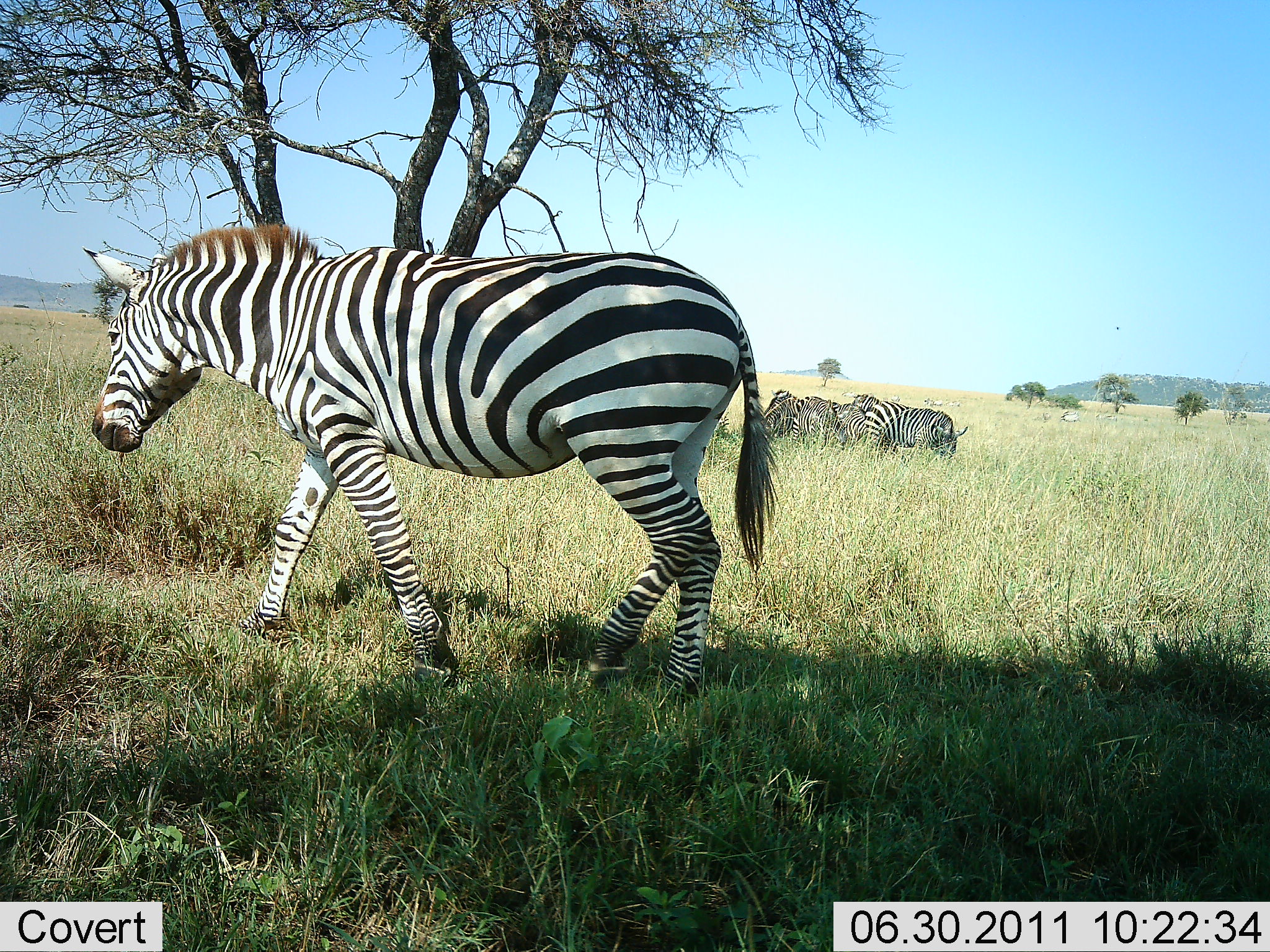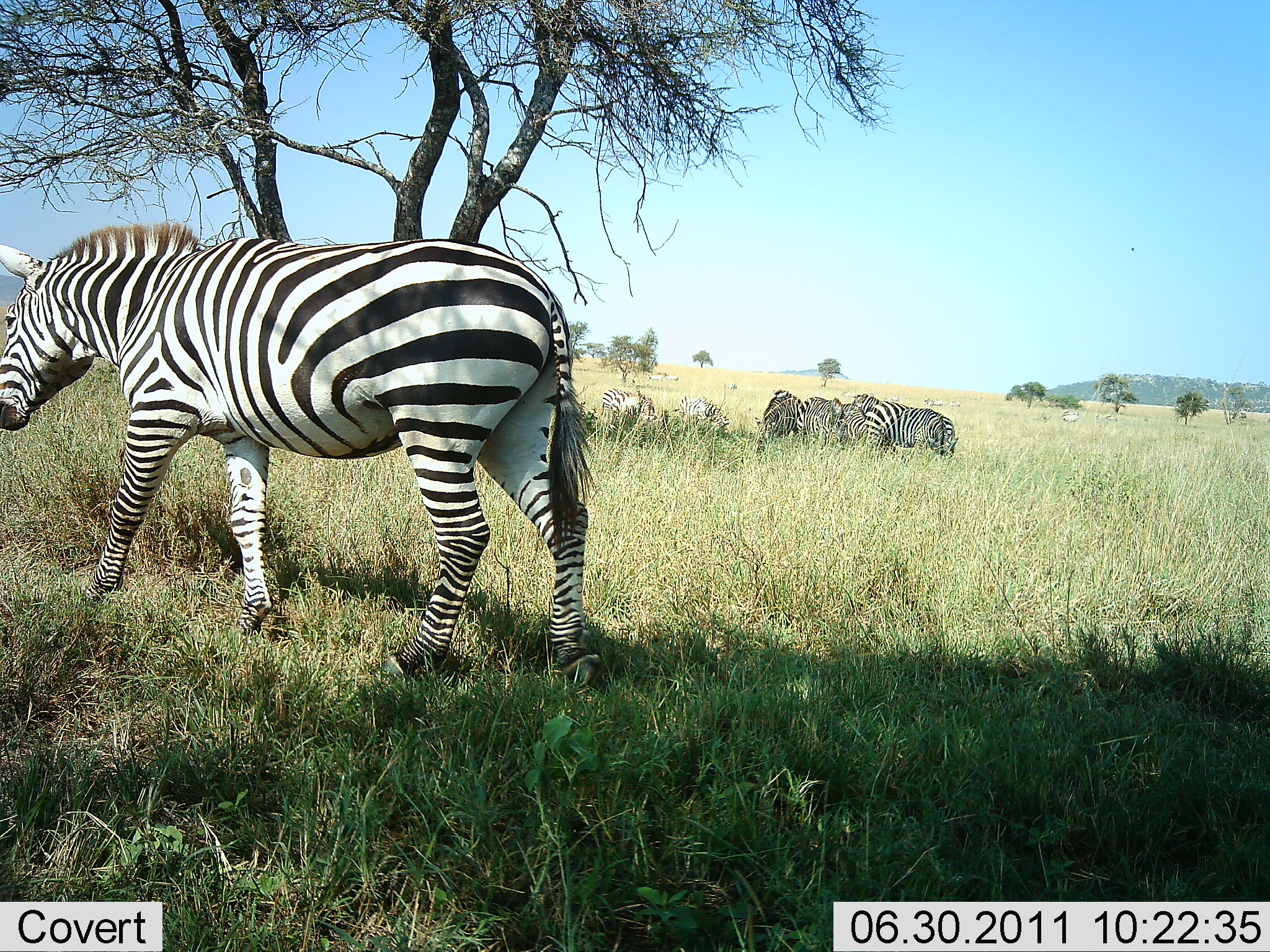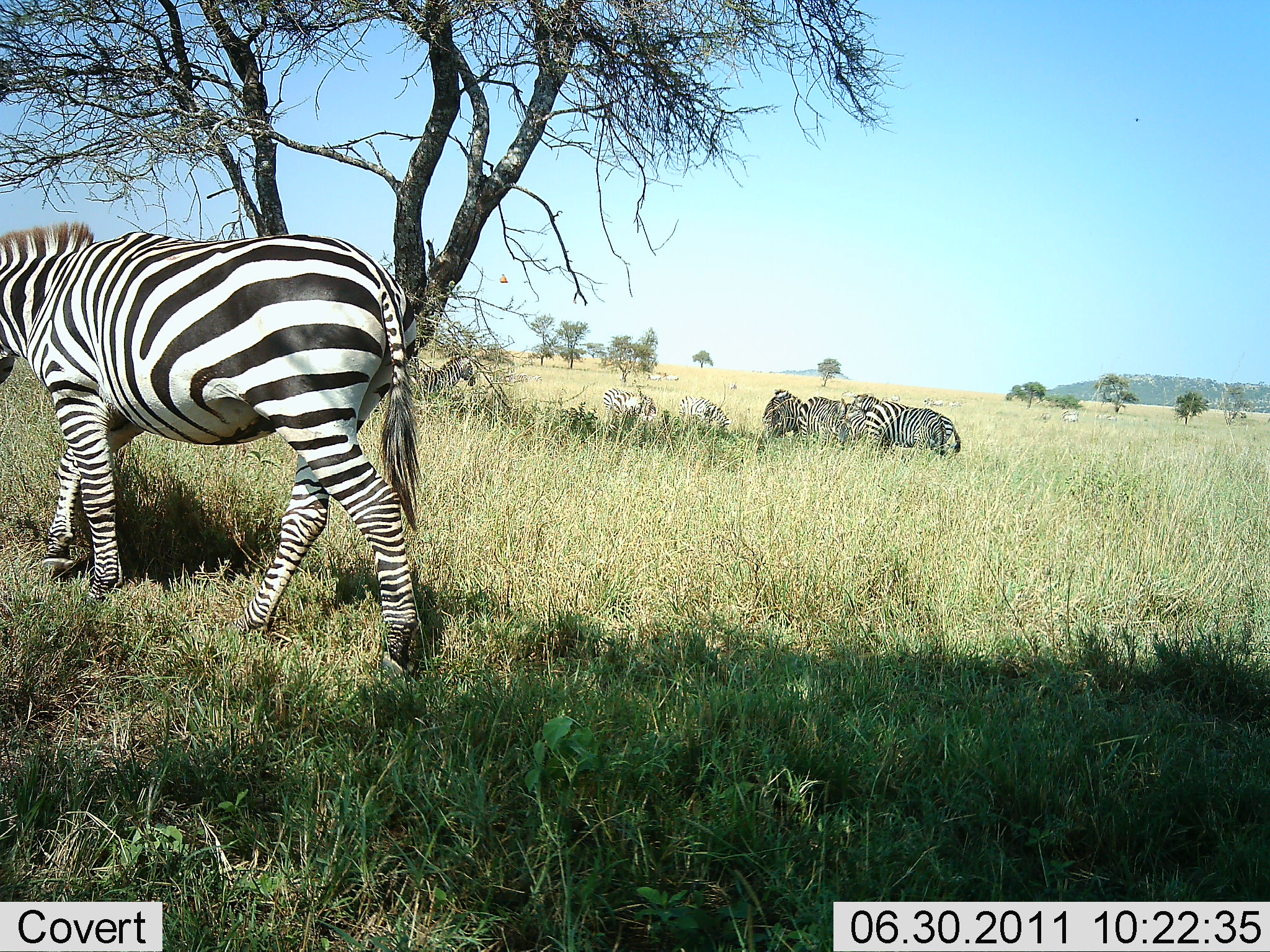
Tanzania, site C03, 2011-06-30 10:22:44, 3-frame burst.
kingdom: Animalia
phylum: Chordata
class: Mammalia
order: Perissodactyla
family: Equidae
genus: Equus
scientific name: Equus quagga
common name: plains zebra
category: zebra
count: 6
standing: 62%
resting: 15%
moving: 92%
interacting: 0%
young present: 0%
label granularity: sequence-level